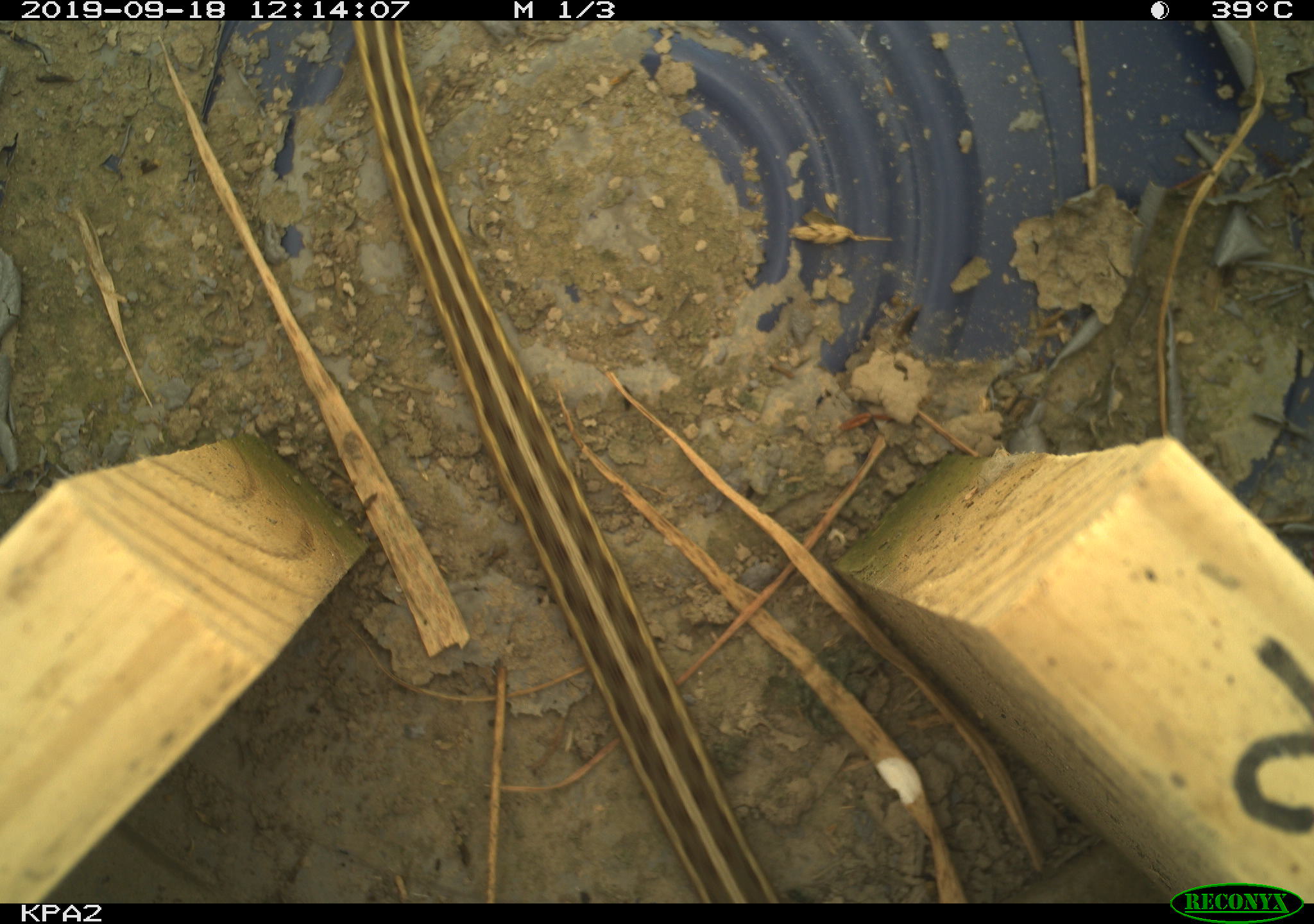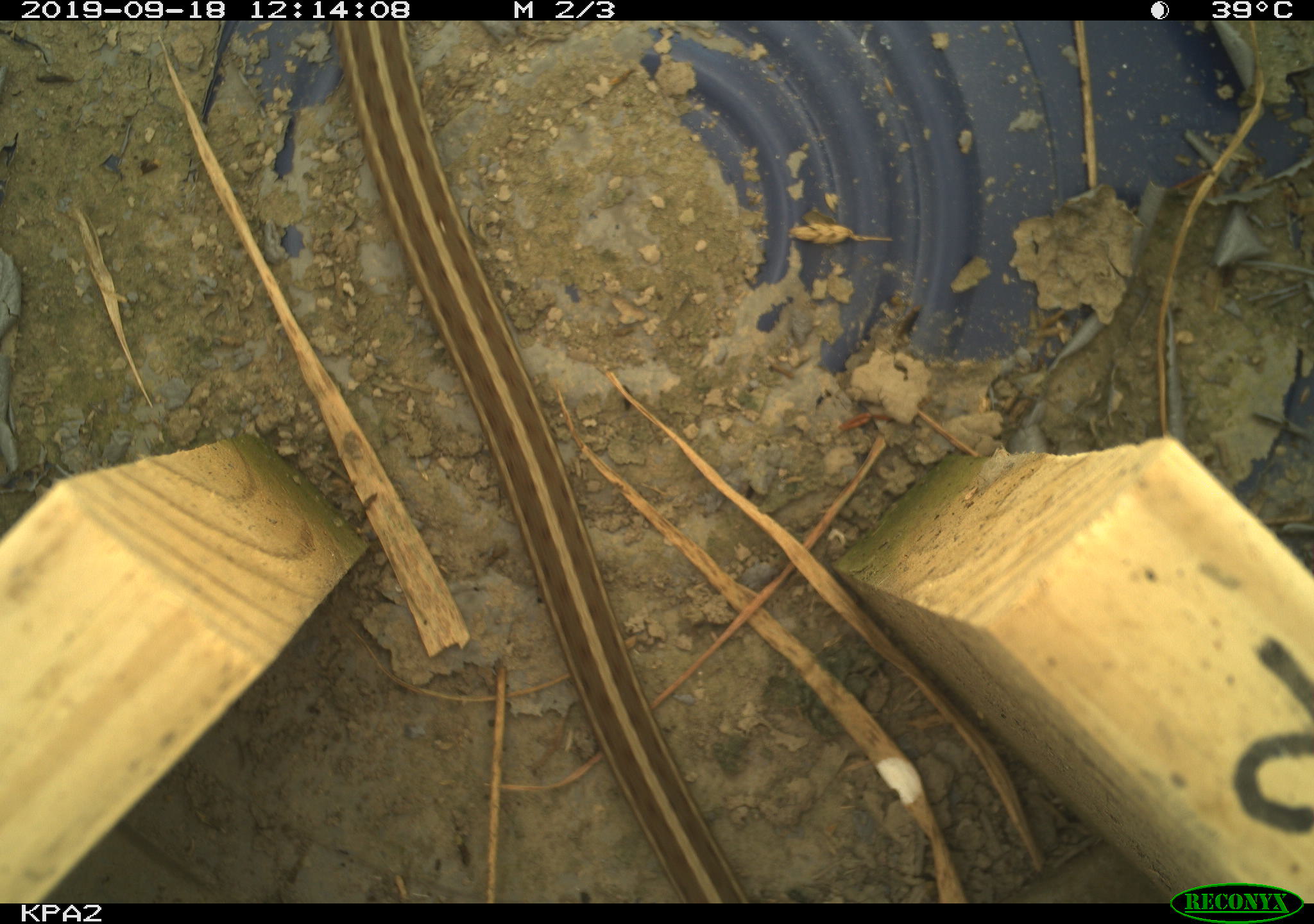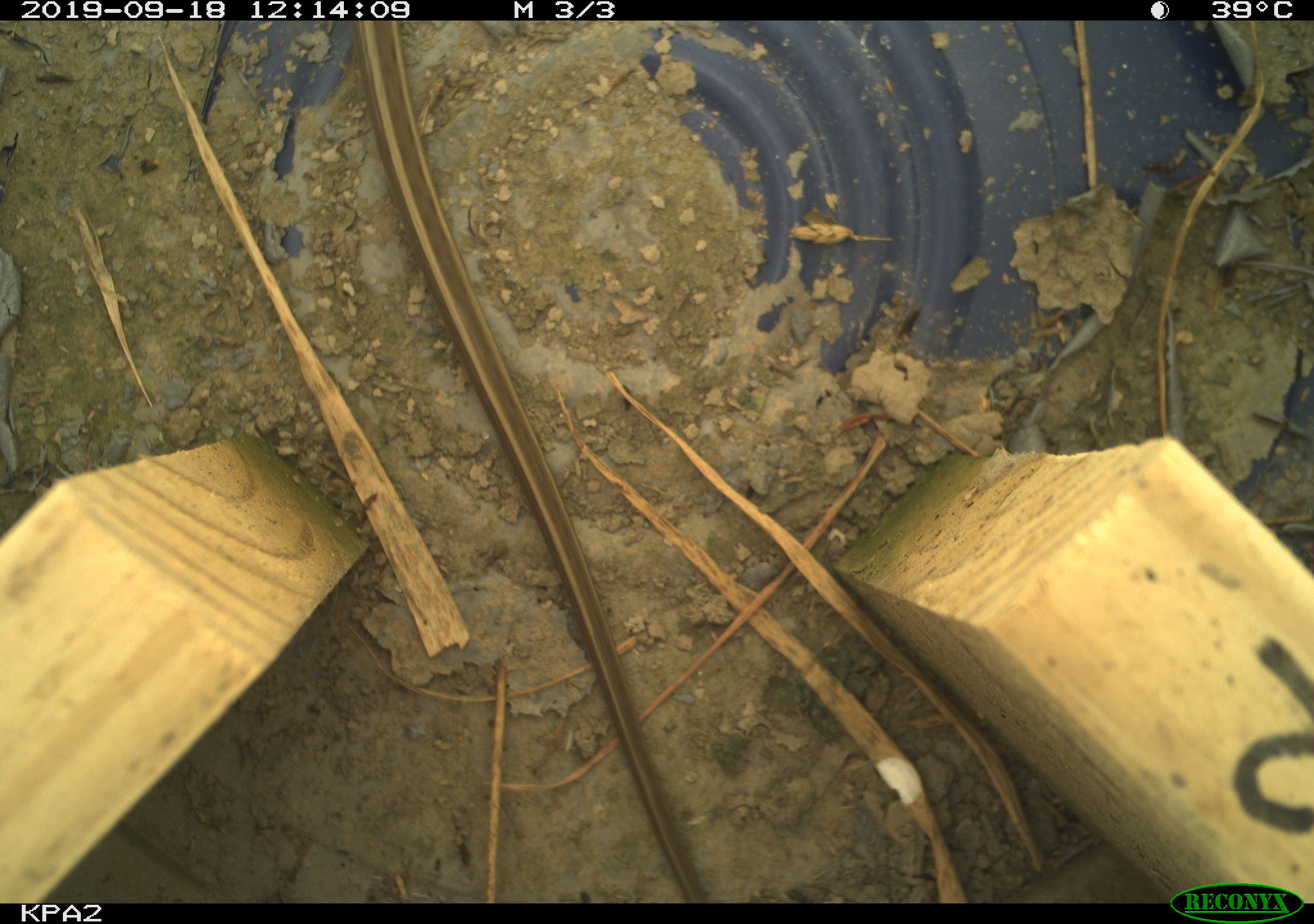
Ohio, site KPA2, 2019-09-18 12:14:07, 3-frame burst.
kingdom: Animalia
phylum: Chordata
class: Reptilia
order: Squamata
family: Colubridae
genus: Thamnophis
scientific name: Thamnophis sirtalis sirtalis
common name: eastern gartersnake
Eastern gartersnake (Thamnophis sirtalis sirtalis).